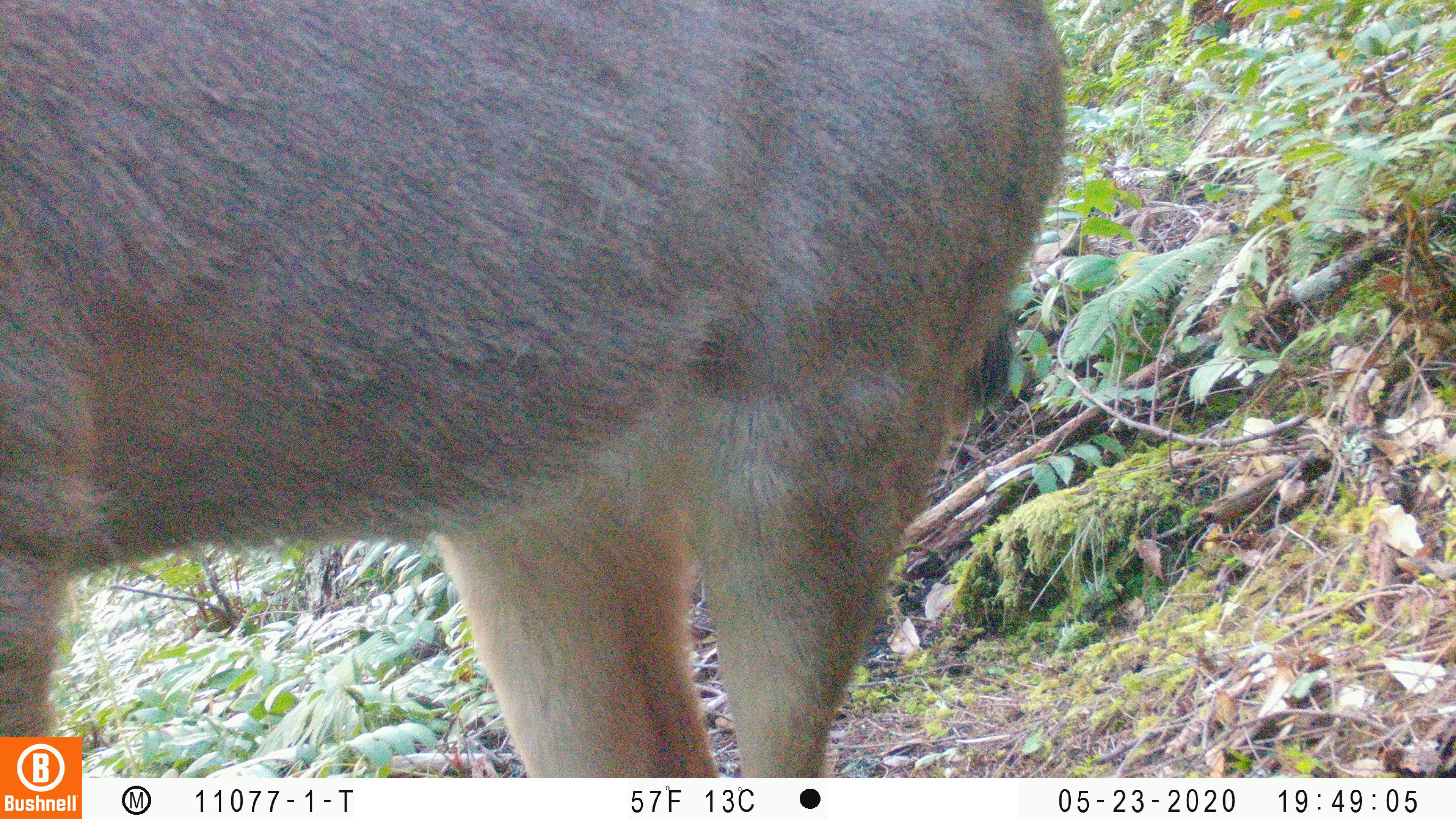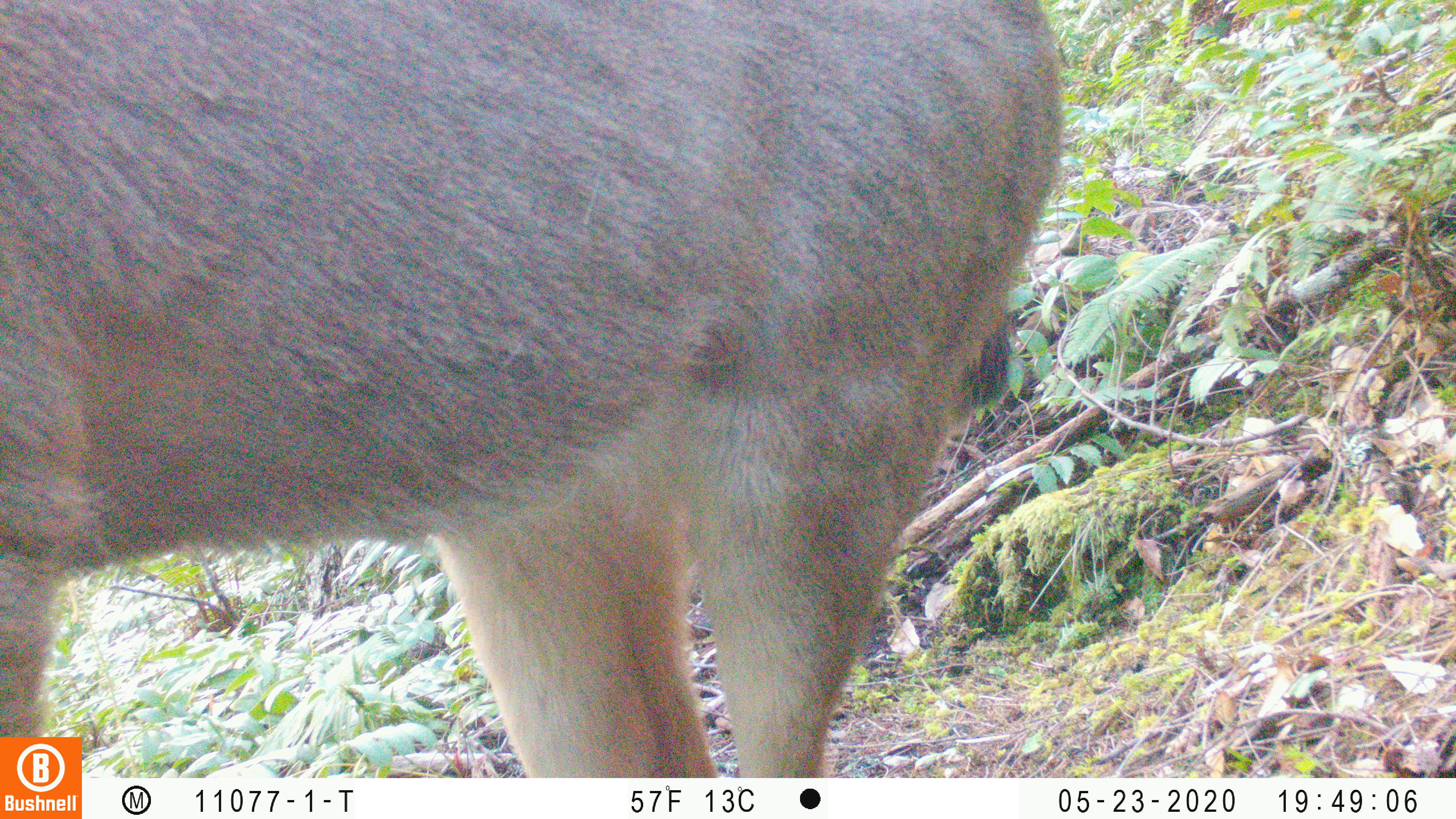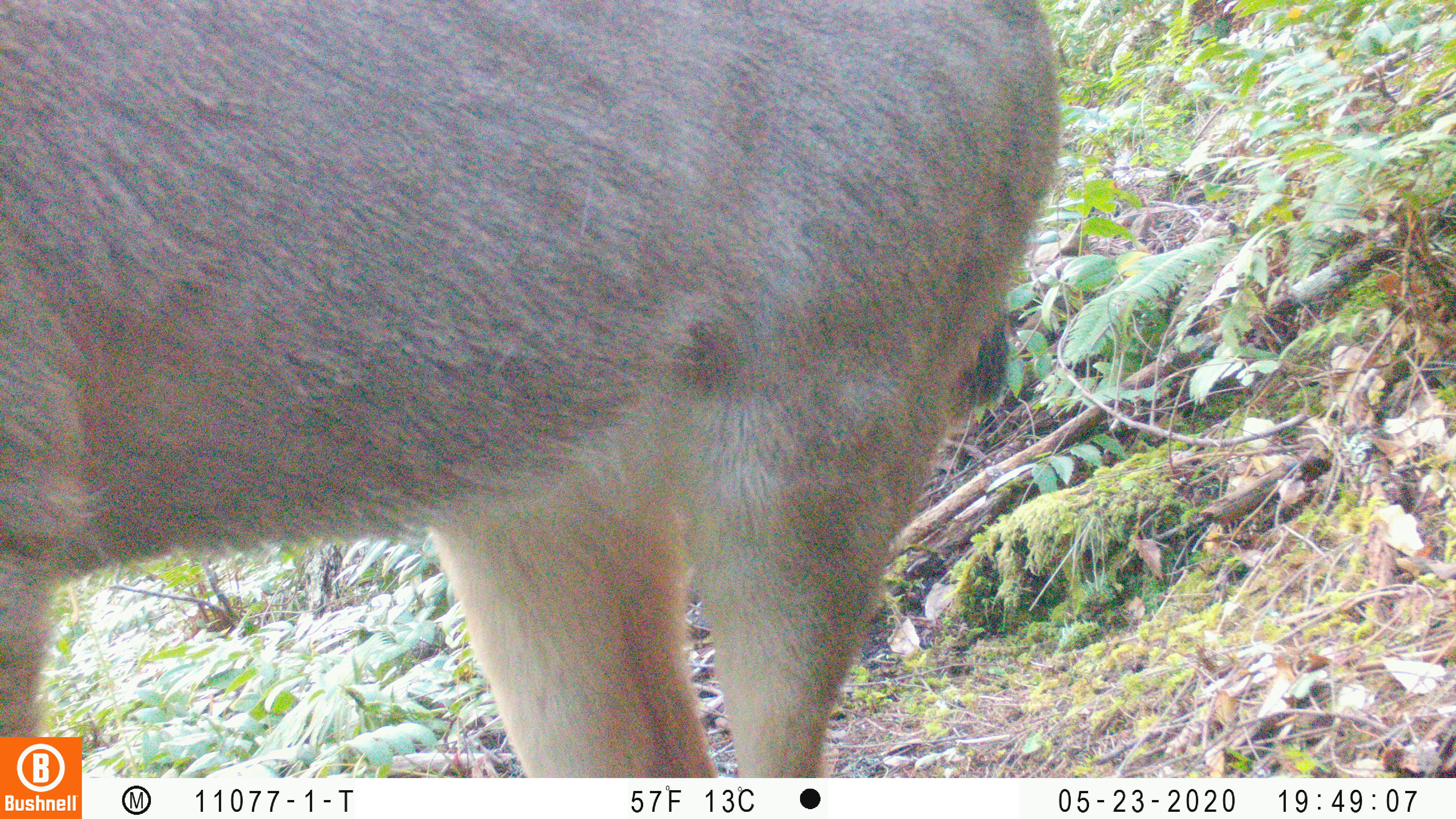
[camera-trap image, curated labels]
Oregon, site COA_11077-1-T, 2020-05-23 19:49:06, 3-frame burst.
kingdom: Animalia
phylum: Chordata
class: Mammalia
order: Artiodactyla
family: Cervidae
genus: Odocoileus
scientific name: Odocoileus hemionus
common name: black-tailed deer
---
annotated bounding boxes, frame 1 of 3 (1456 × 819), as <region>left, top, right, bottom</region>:
black-tailed deer: <region>2, 0, 1075, 727</region>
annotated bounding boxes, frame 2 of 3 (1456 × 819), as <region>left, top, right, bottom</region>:
black-tailed deer: <region>4, 0, 1072, 729</region>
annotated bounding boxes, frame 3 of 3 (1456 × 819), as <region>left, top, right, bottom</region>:
black-tailed deer: <region>0, 0, 1064, 730</region>